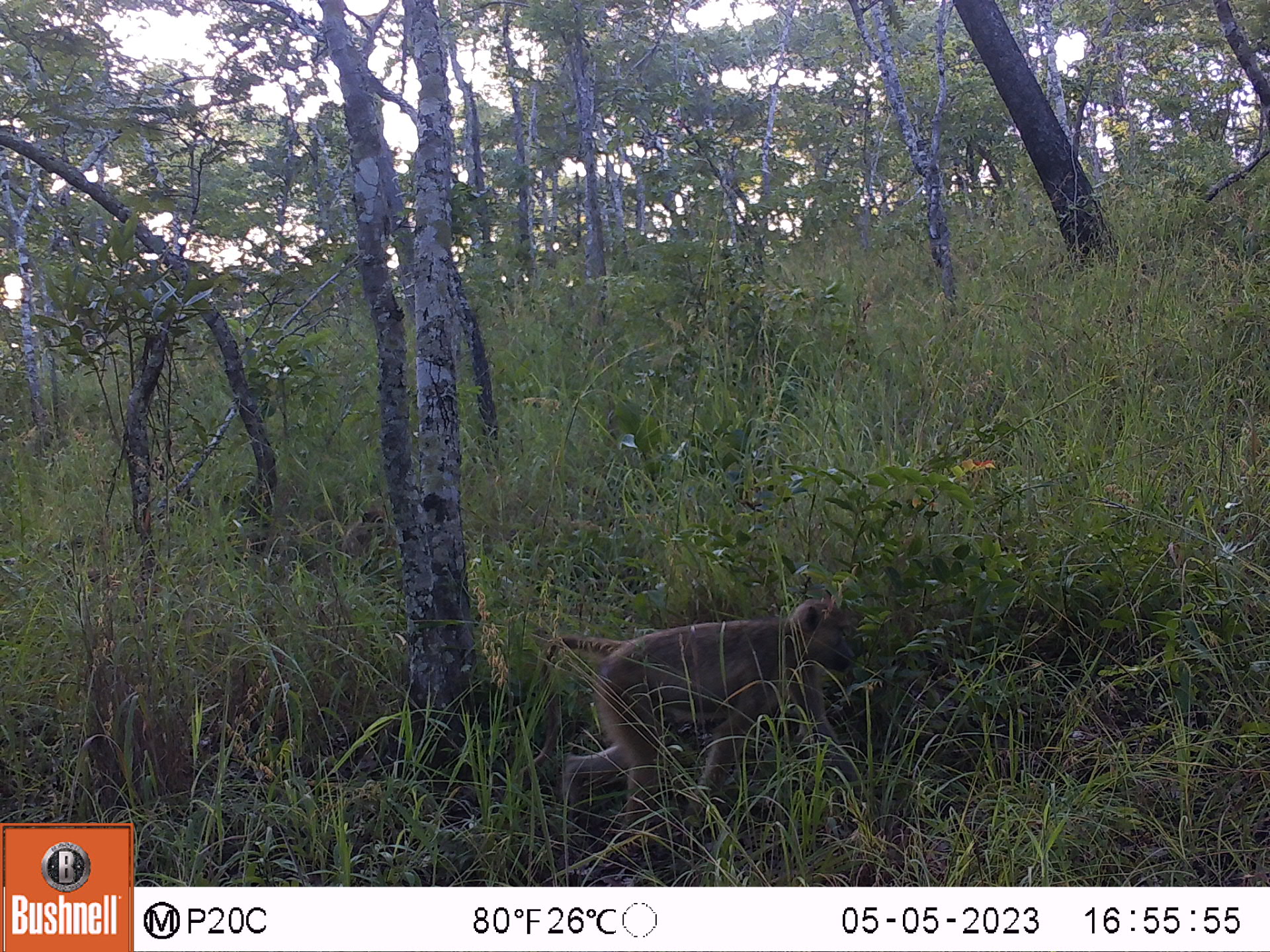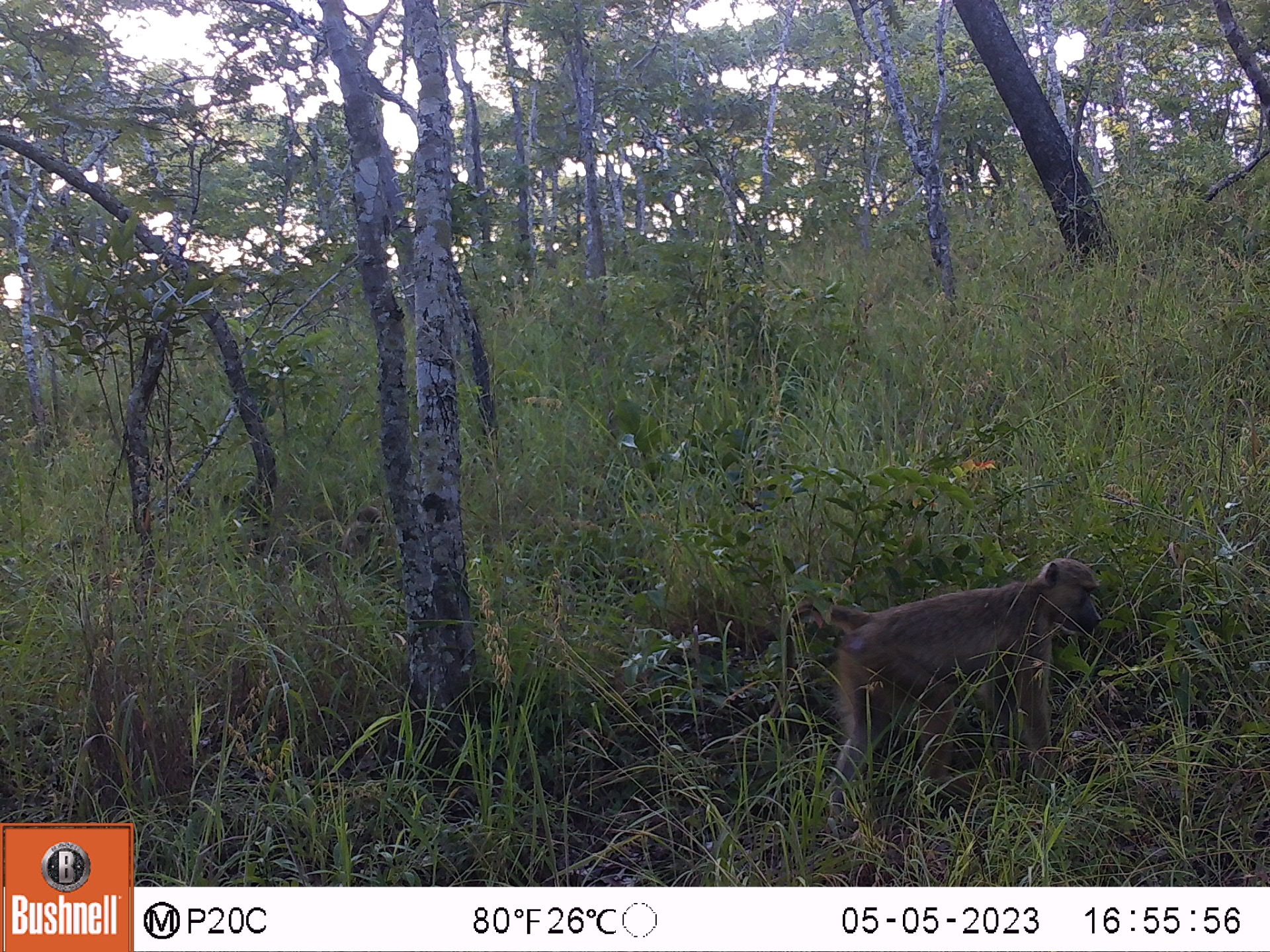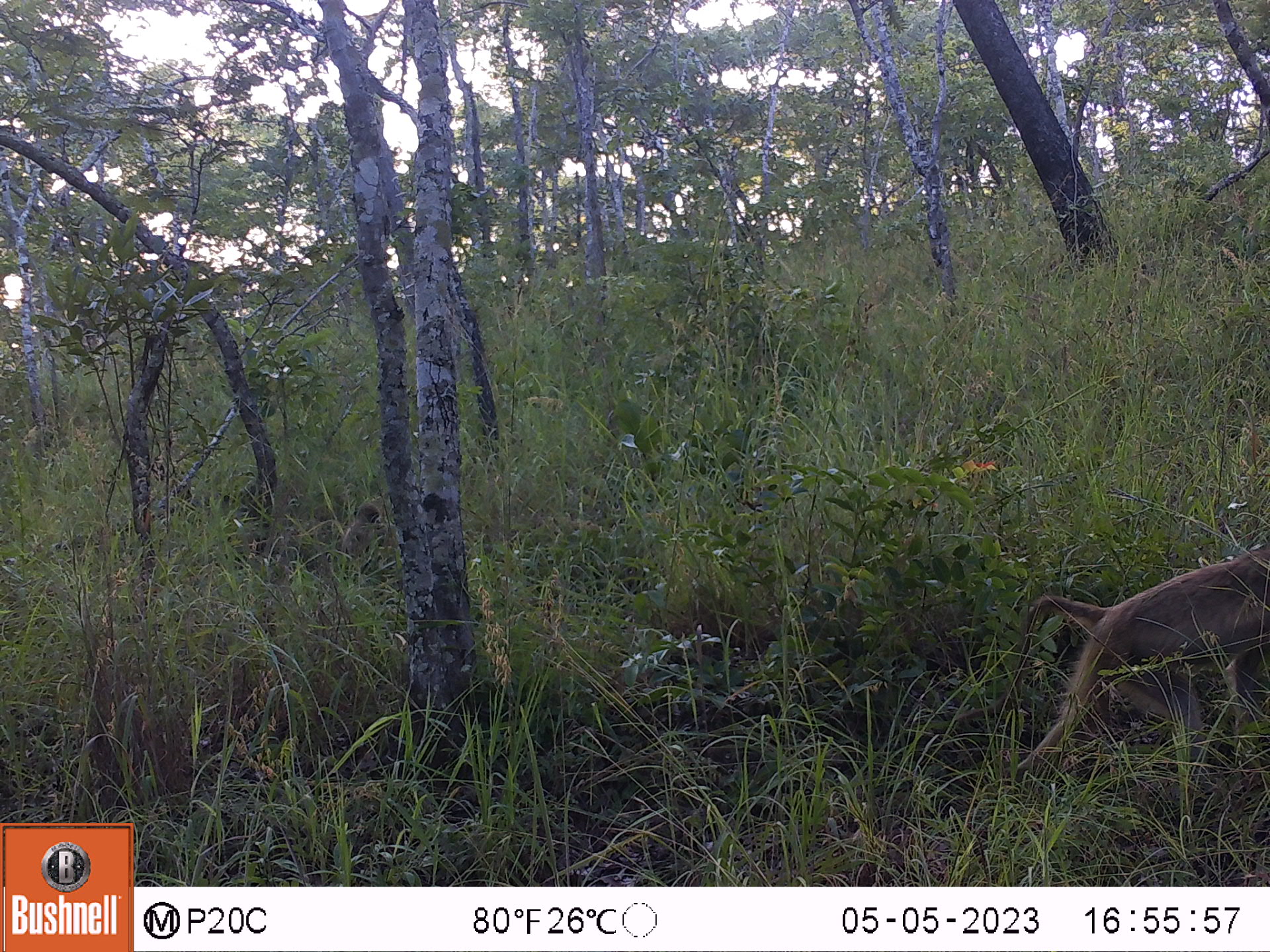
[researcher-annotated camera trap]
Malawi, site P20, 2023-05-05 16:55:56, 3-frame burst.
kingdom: Animalia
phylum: Chordata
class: Mammalia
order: Primates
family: Cercopithecidae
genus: Papio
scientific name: Papio cynocephalus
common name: yellow baboon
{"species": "yellow baboon (Papio cynocephalus)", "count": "2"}